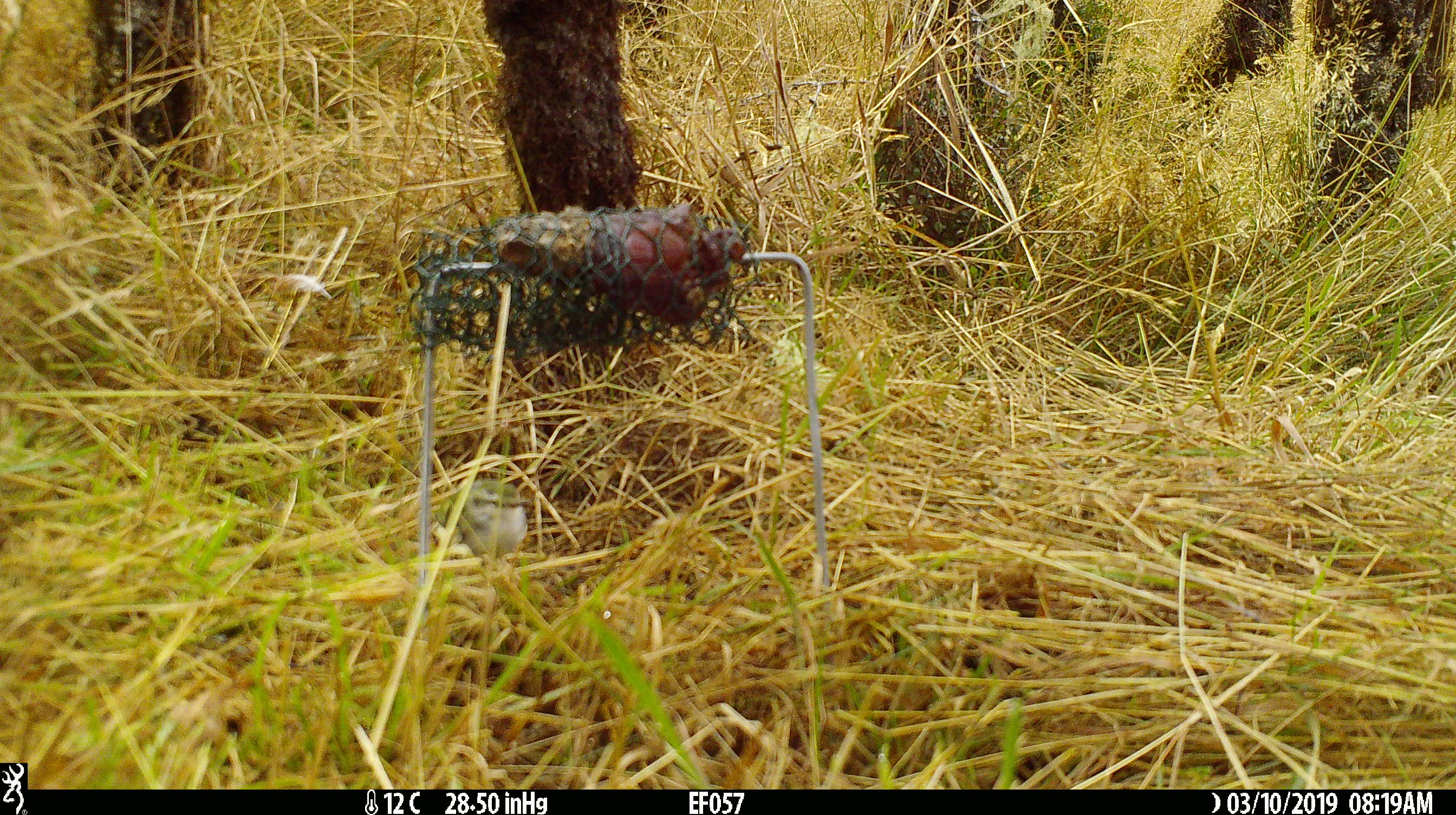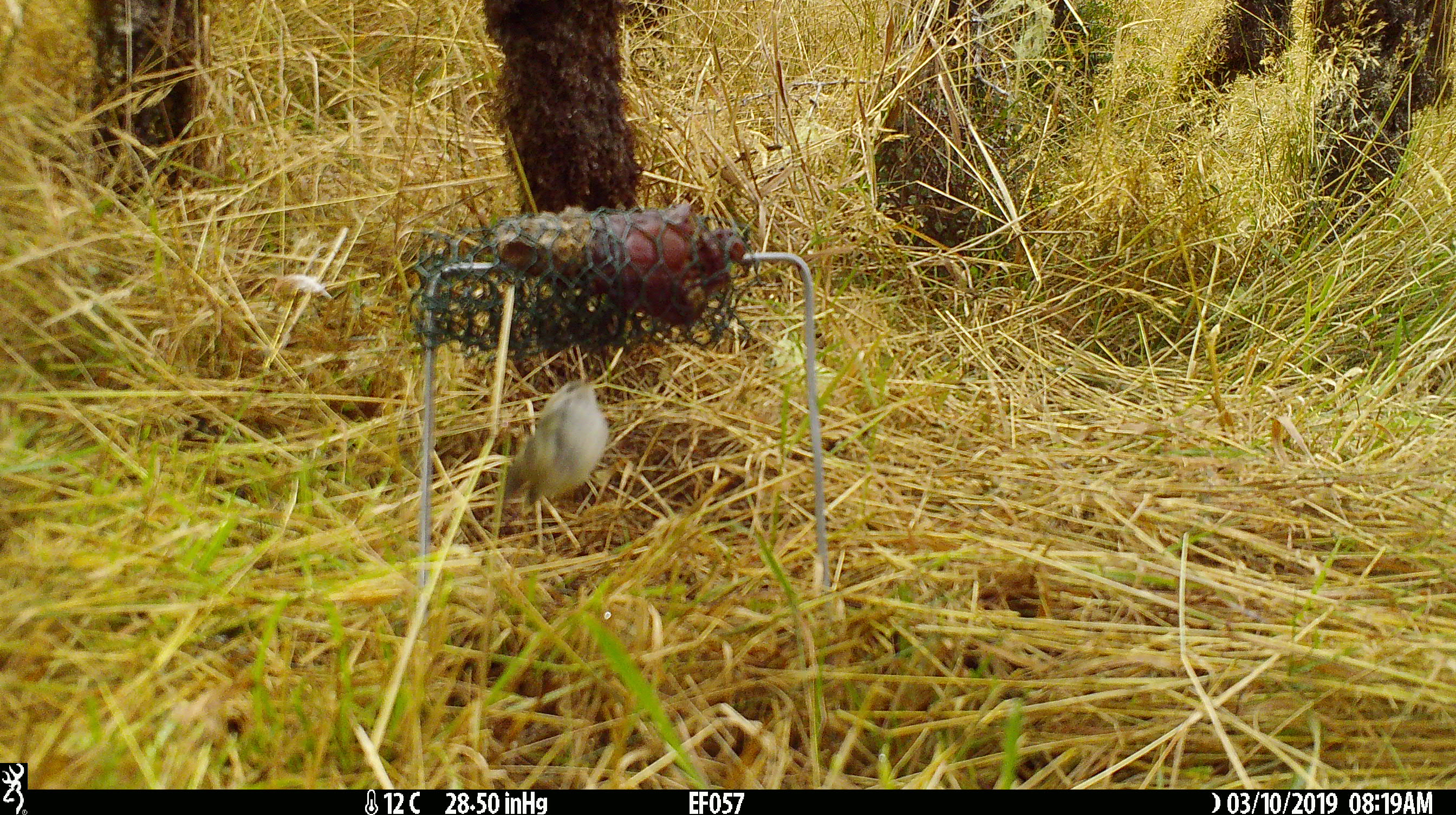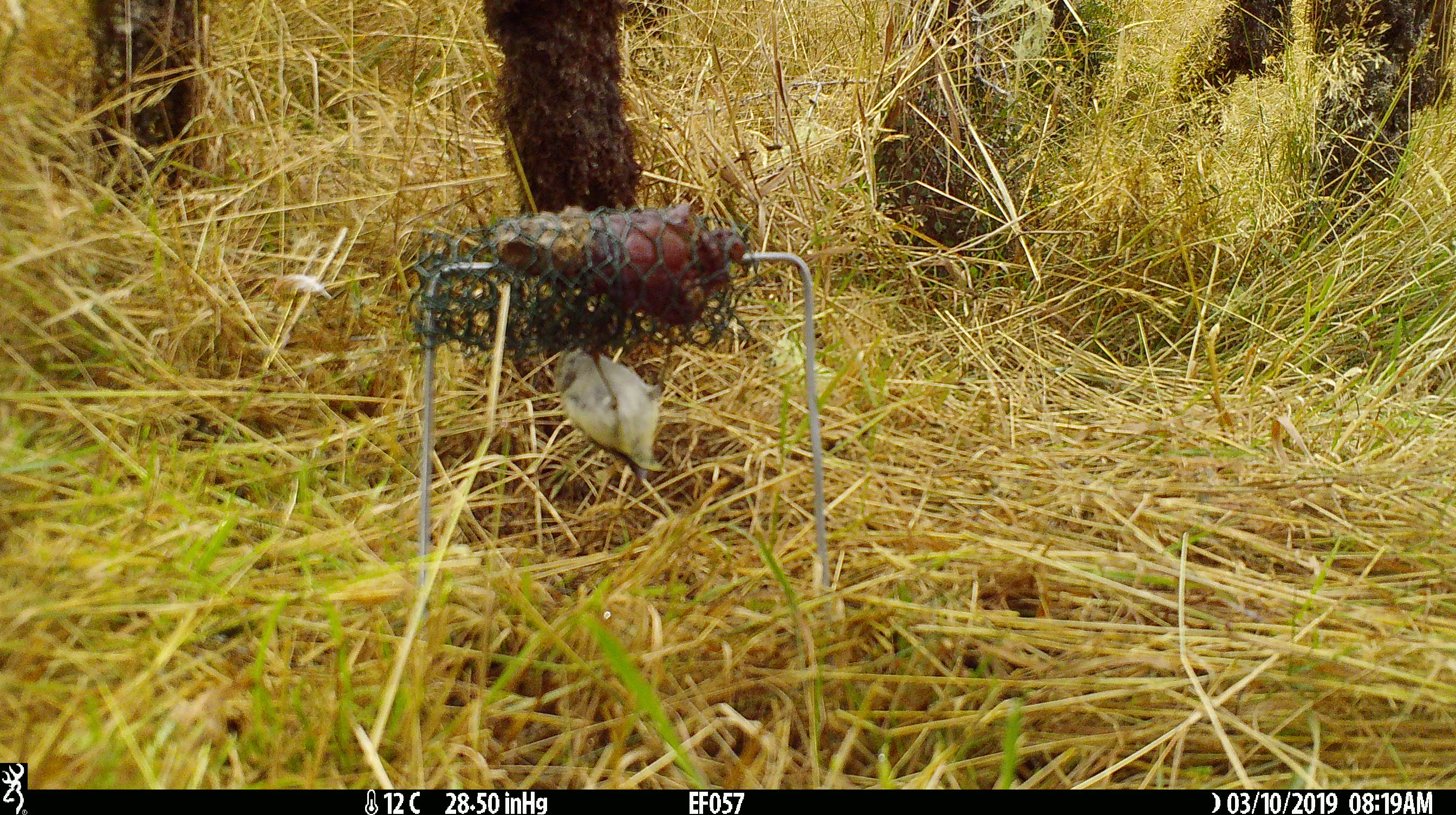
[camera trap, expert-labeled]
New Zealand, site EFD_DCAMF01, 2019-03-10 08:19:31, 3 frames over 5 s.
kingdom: Animalia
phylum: Chordata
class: Aves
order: Passeriformes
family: Acanthisittidae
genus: Acanthisitta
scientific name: Acanthisitta chloris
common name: rifleman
Rifleman (Acanthisitta chloris).